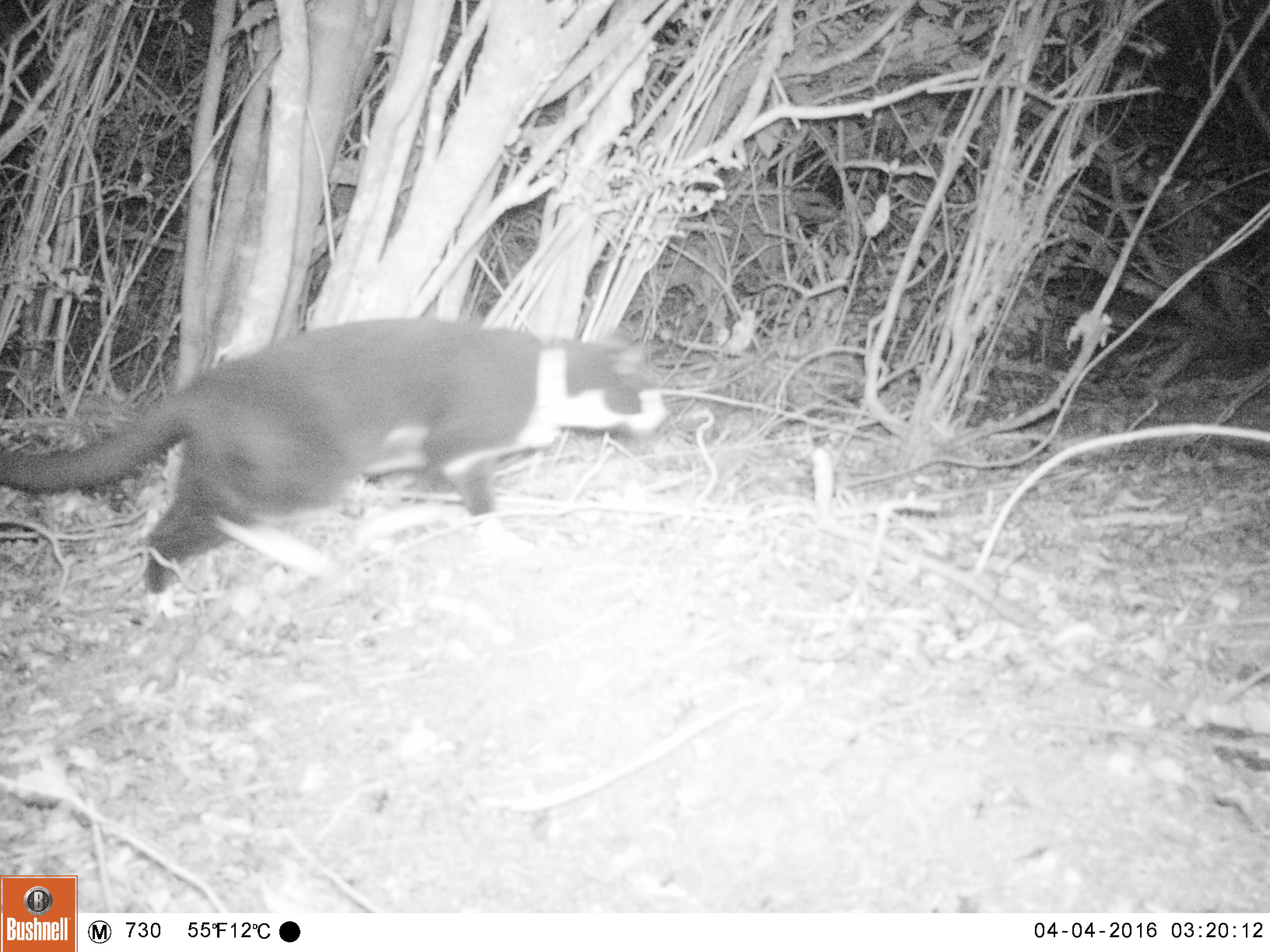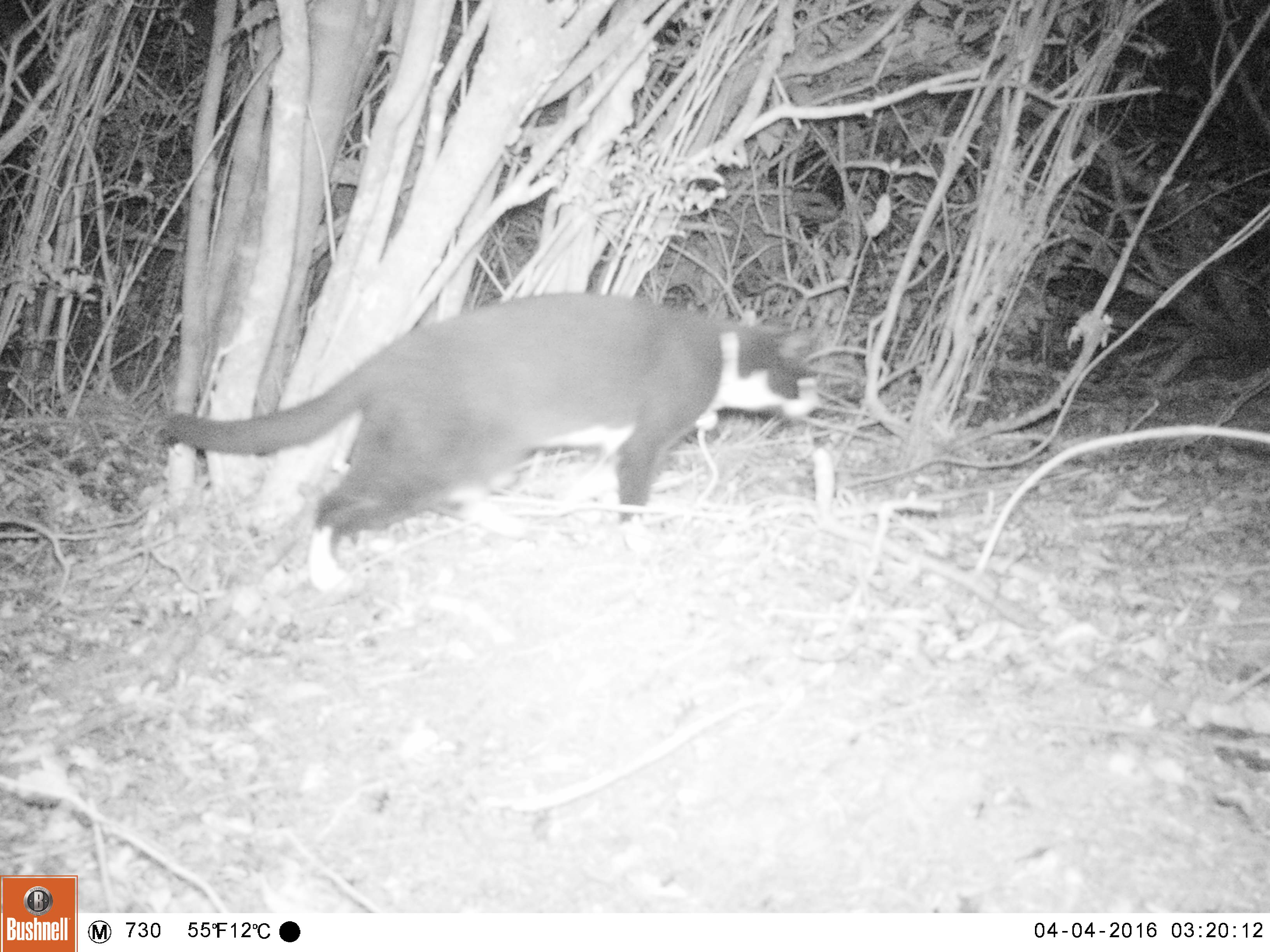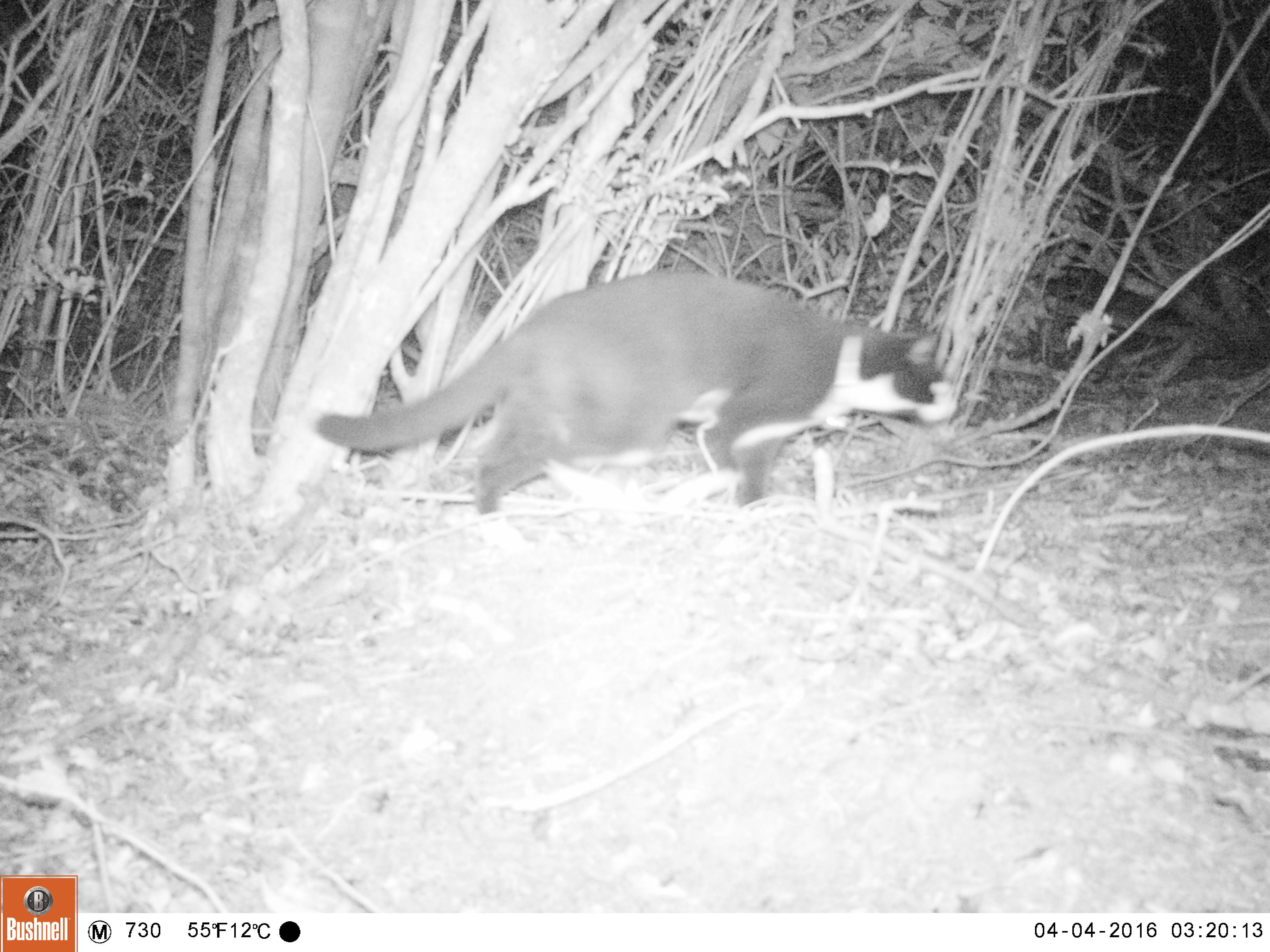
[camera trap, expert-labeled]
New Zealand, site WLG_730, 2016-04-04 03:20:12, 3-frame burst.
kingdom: Animalia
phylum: Chordata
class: Mammalia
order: Carnivora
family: Felidae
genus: Felis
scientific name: Felis catus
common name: domestic cat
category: cat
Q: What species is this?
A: Cat (domestic cat) (Felis catus).